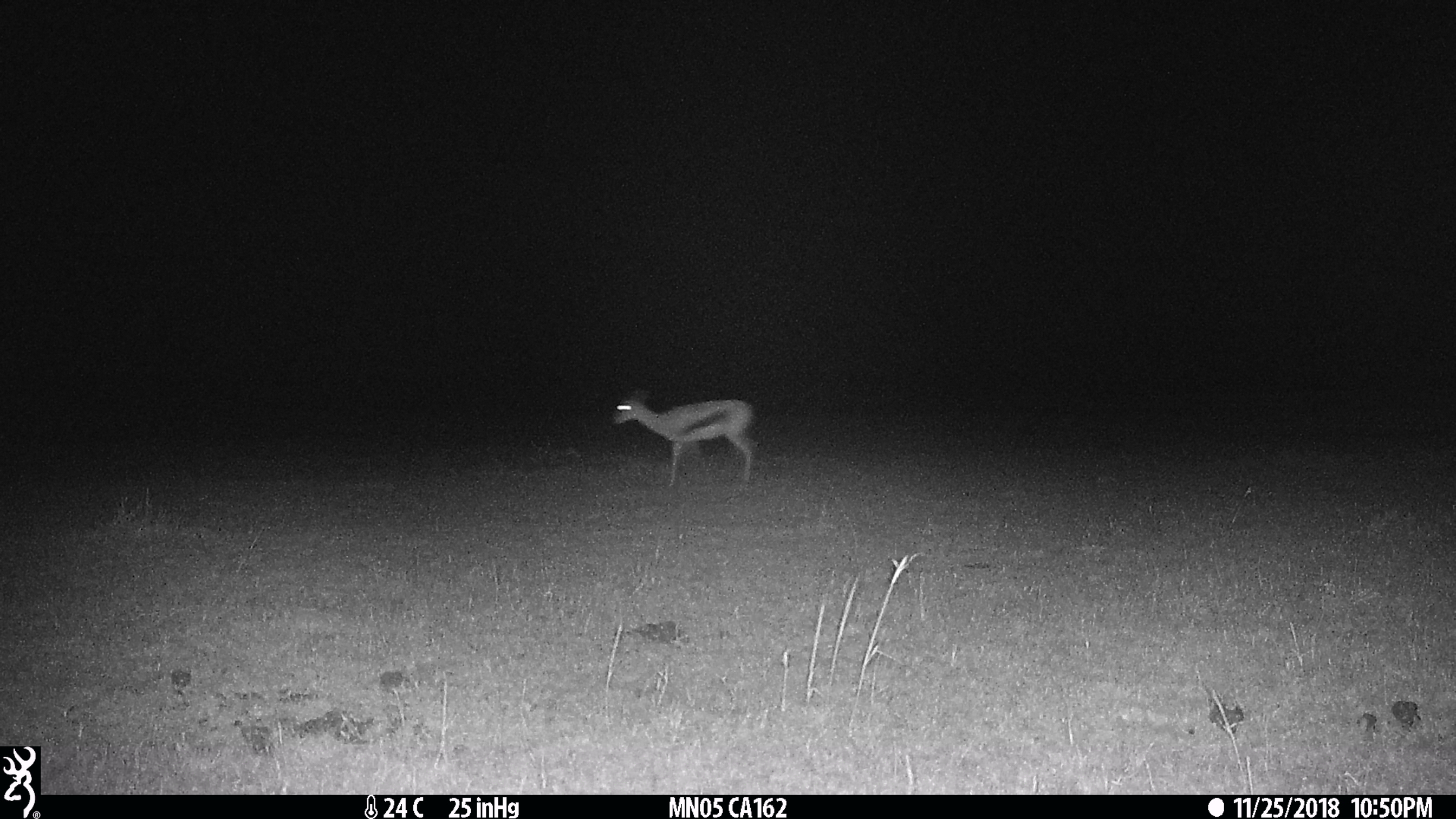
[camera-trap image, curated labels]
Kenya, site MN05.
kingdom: Animalia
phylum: Chordata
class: Mammalia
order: Artiodactyla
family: Bovidae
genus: Eudorcas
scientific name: Eudorcas thomsonii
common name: thomon's gazelle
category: gazelle thomsons